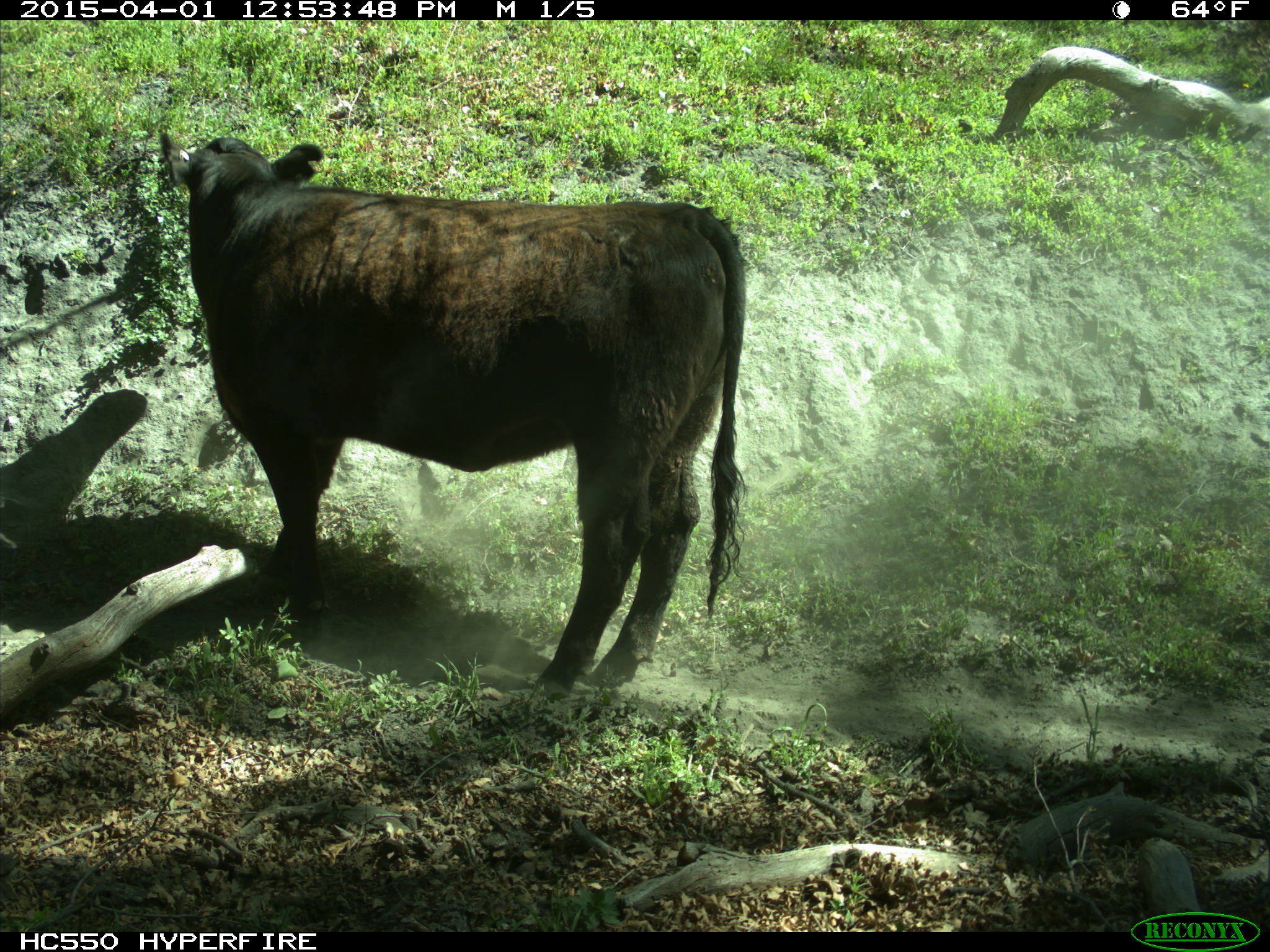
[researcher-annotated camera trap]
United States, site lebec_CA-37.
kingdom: Animalia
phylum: Chordata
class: Mammalia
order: Artiodactyla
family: Bovidae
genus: Bos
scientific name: Bos taurus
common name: domestic cow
Bos taurus (domestic cow).